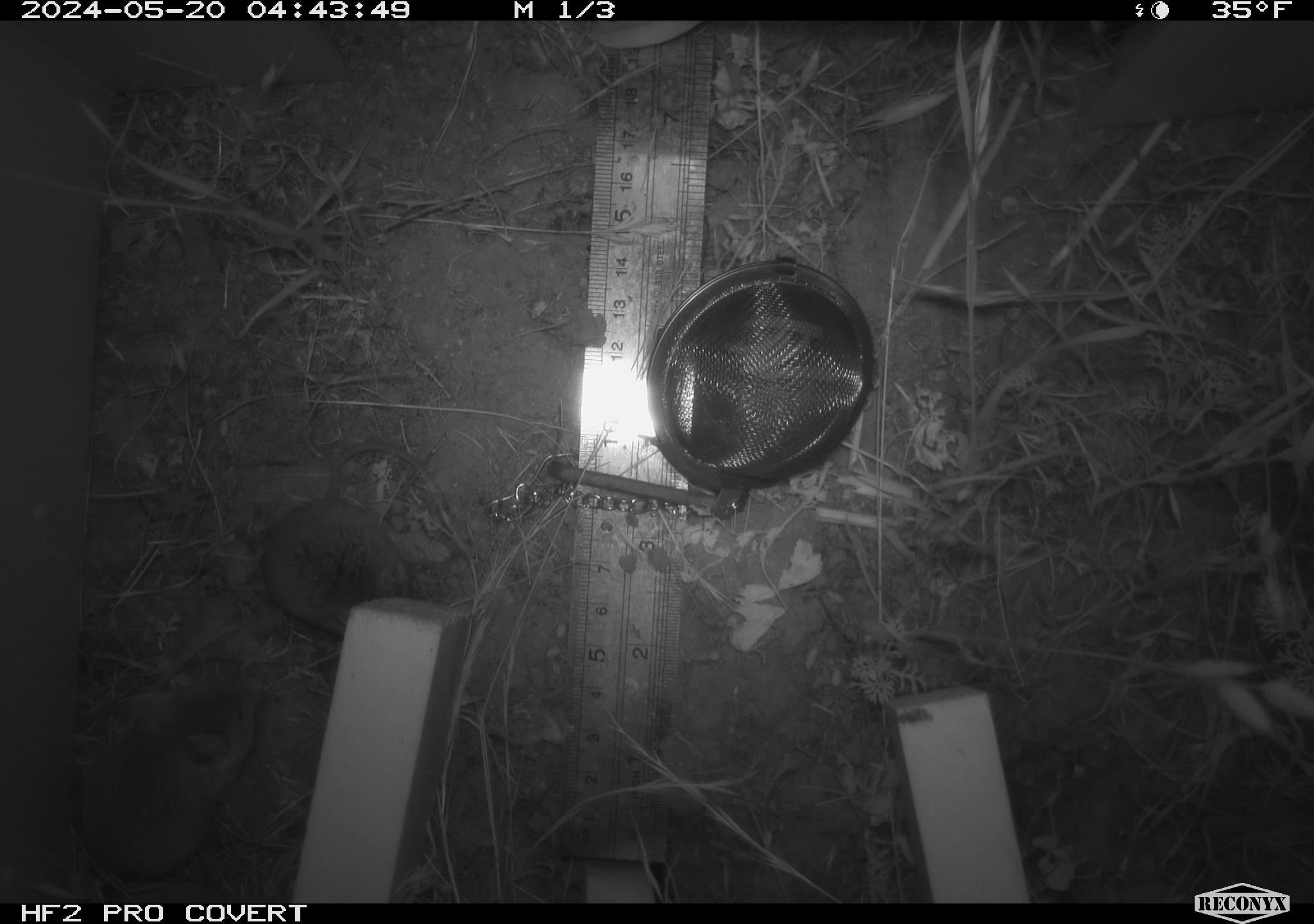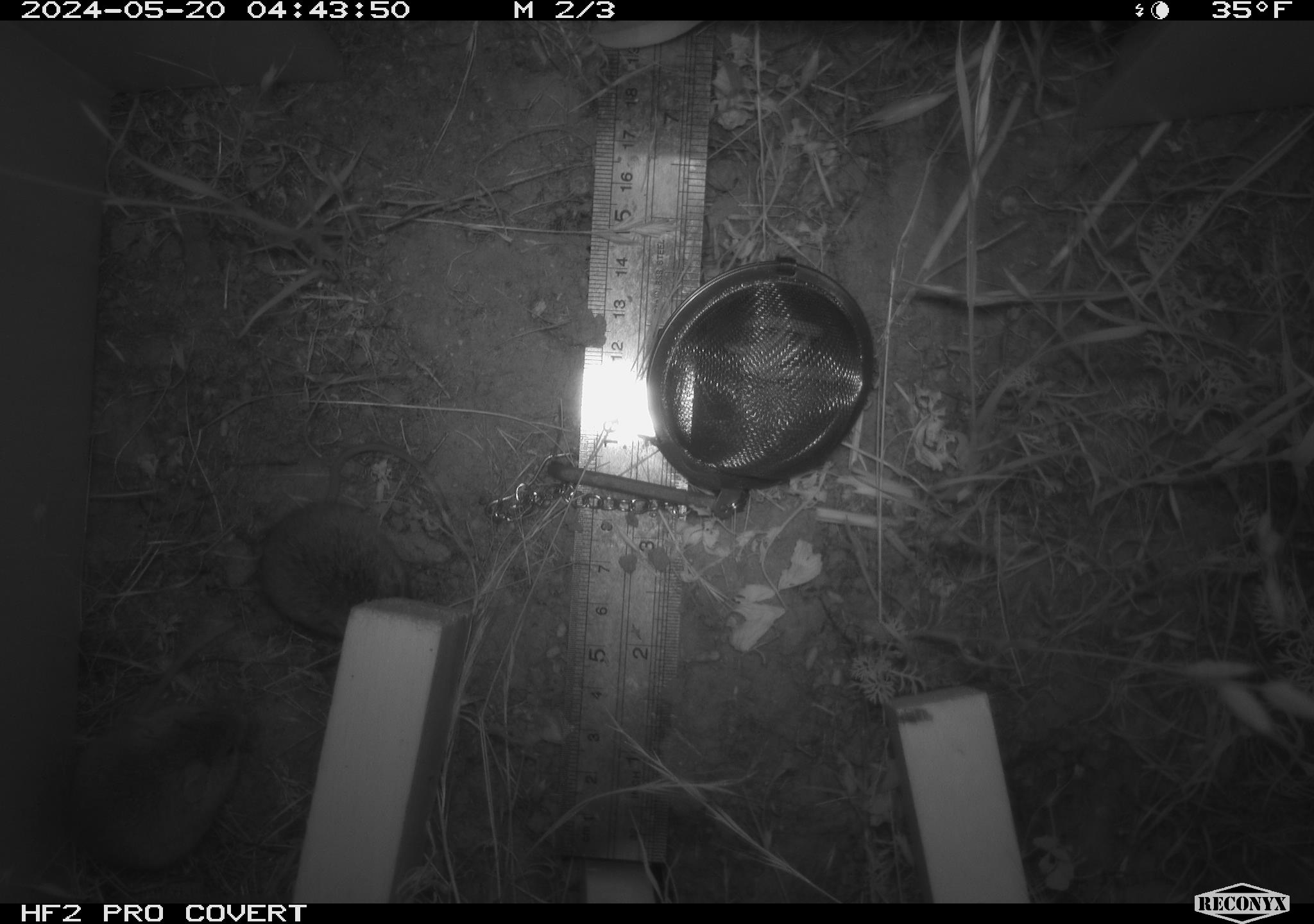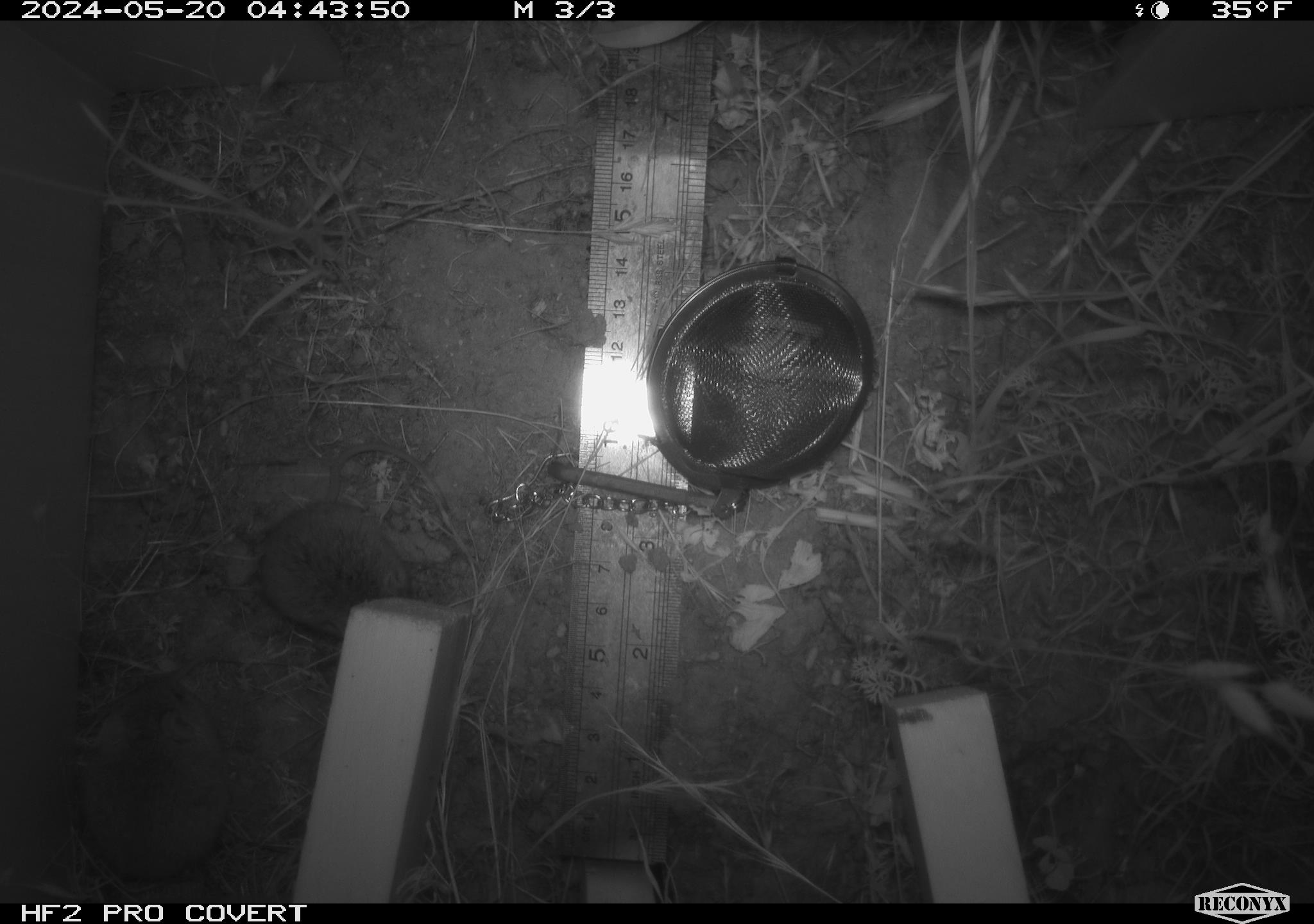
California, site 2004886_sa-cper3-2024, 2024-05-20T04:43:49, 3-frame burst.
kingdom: Animalia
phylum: Chordata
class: Mammalia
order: Rodentia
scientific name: Rodentia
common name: rodent